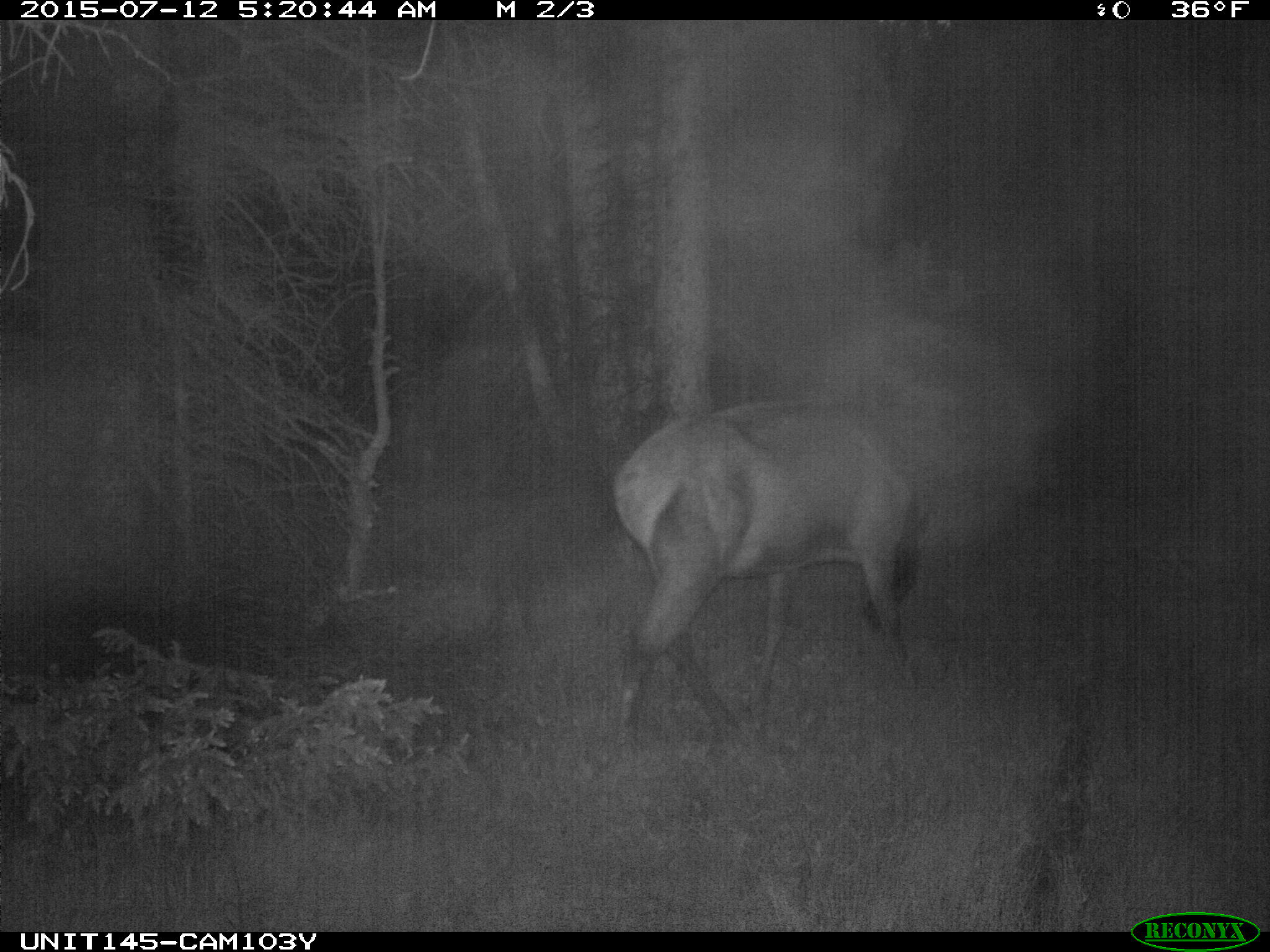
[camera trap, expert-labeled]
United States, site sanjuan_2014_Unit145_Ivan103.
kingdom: Animalia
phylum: Chordata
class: Mammalia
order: Artiodactyla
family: Cervidae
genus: Cervus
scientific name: Cervus elaphus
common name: red deer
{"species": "Cervus elaphus (red deer)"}